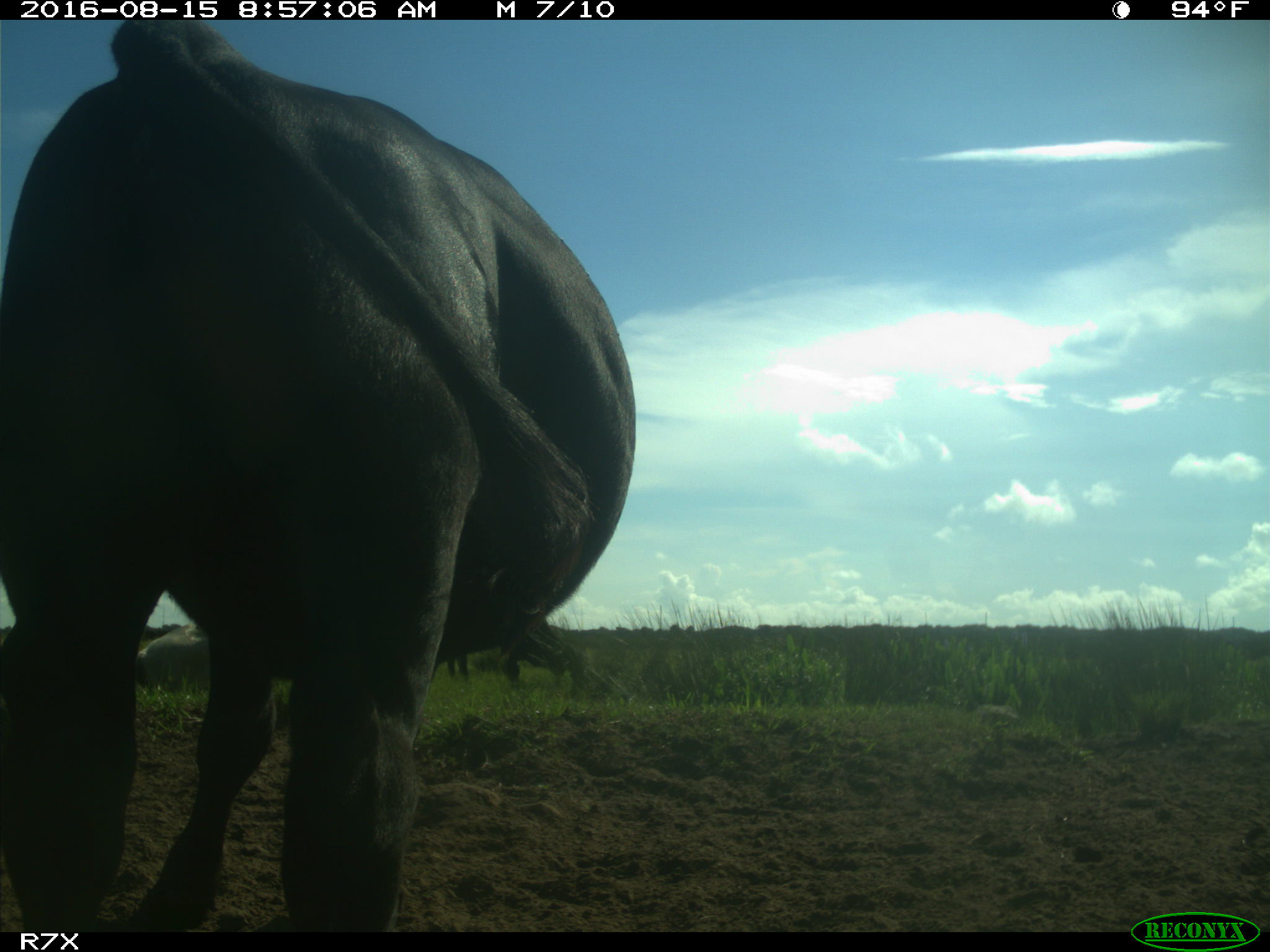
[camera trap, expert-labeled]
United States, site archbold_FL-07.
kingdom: Animalia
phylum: Chordata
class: Mammalia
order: Artiodactyla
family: Bovidae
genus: Bos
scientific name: Bos taurus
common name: domestic cow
Bos taurus (domestic cow).